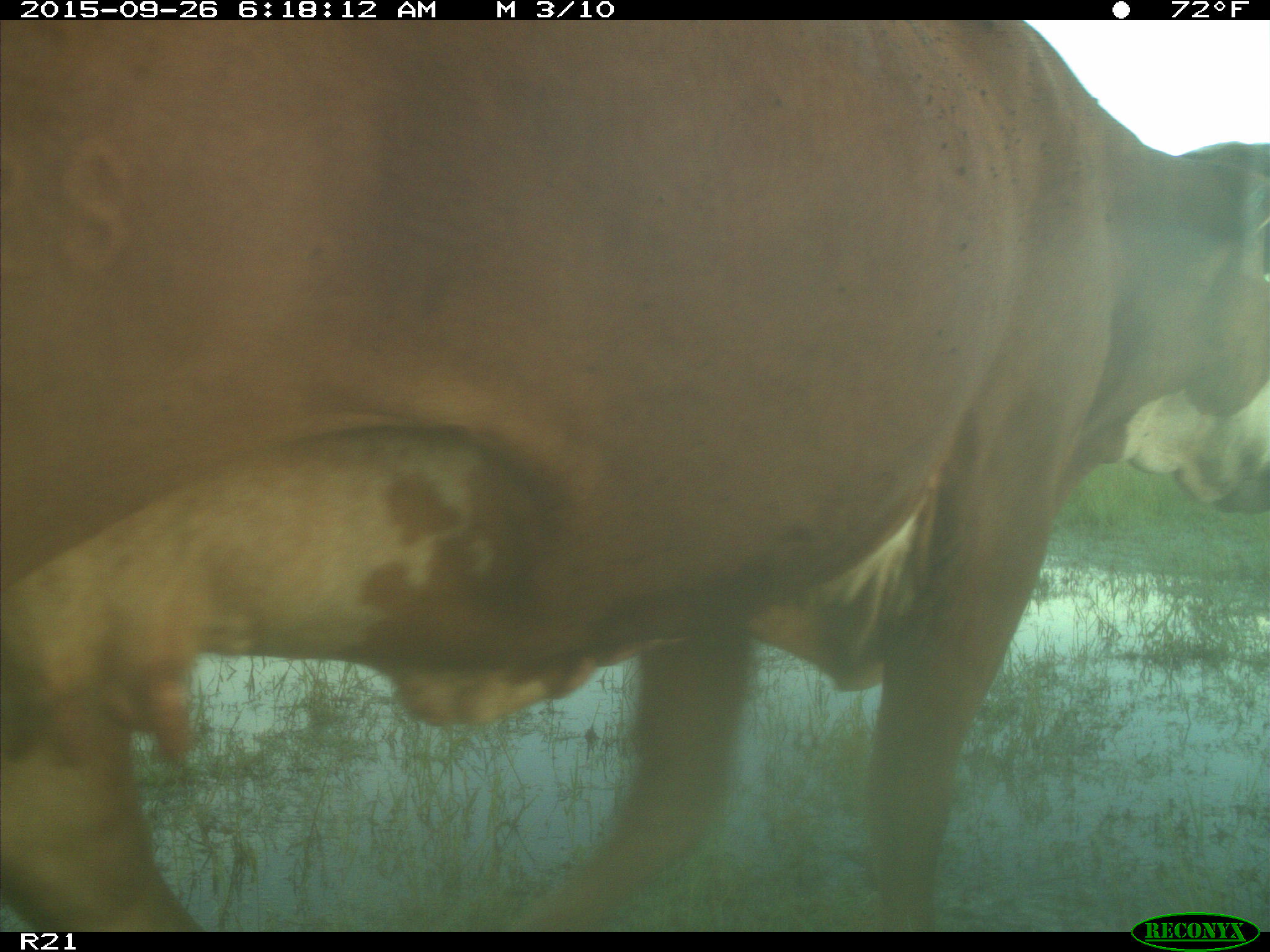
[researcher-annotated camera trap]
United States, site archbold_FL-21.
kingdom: Animalia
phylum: Chordata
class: Mammalia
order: Artiodactyla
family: Bovidae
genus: Bos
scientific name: Bos taurus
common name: domestic cow